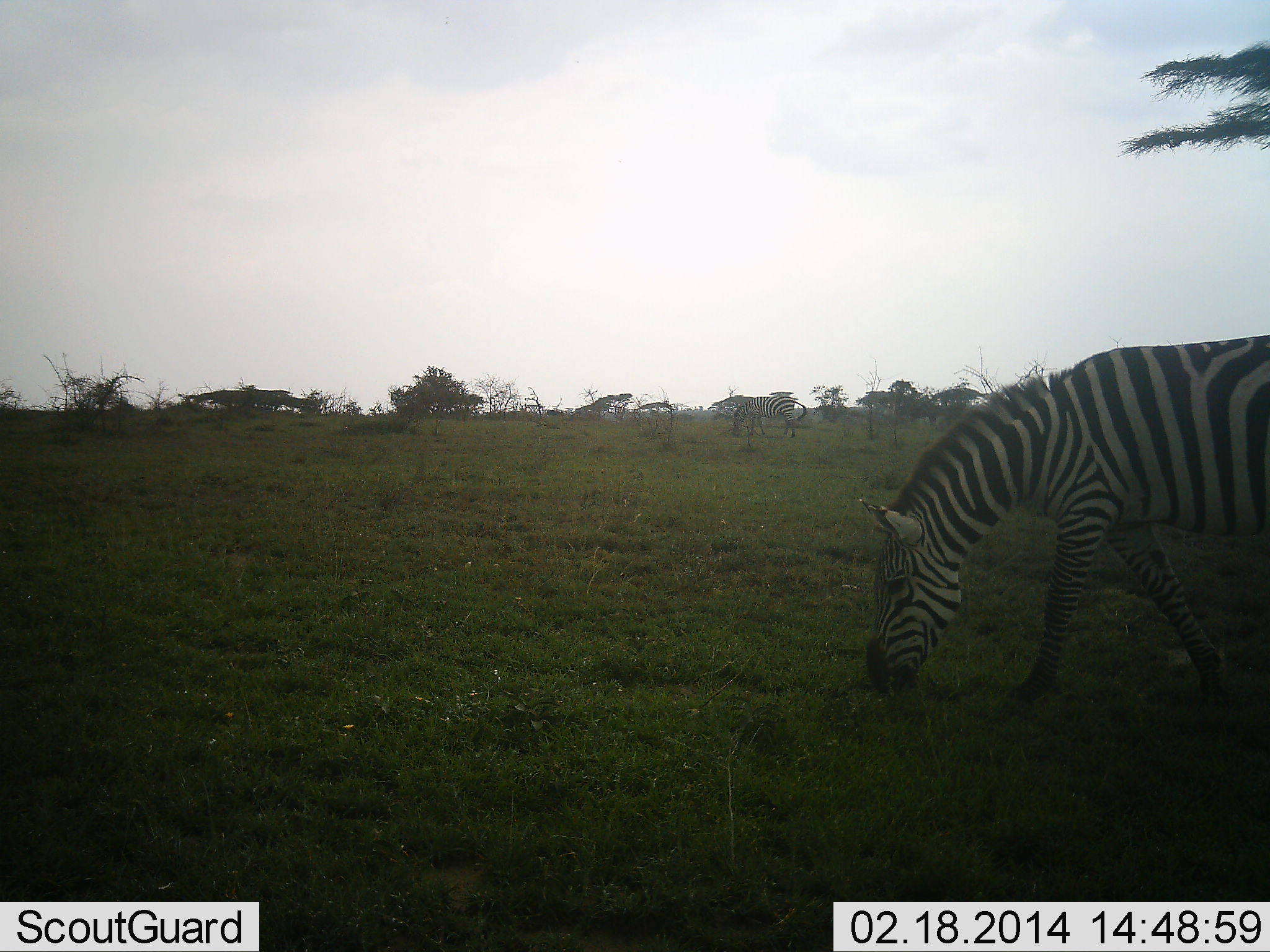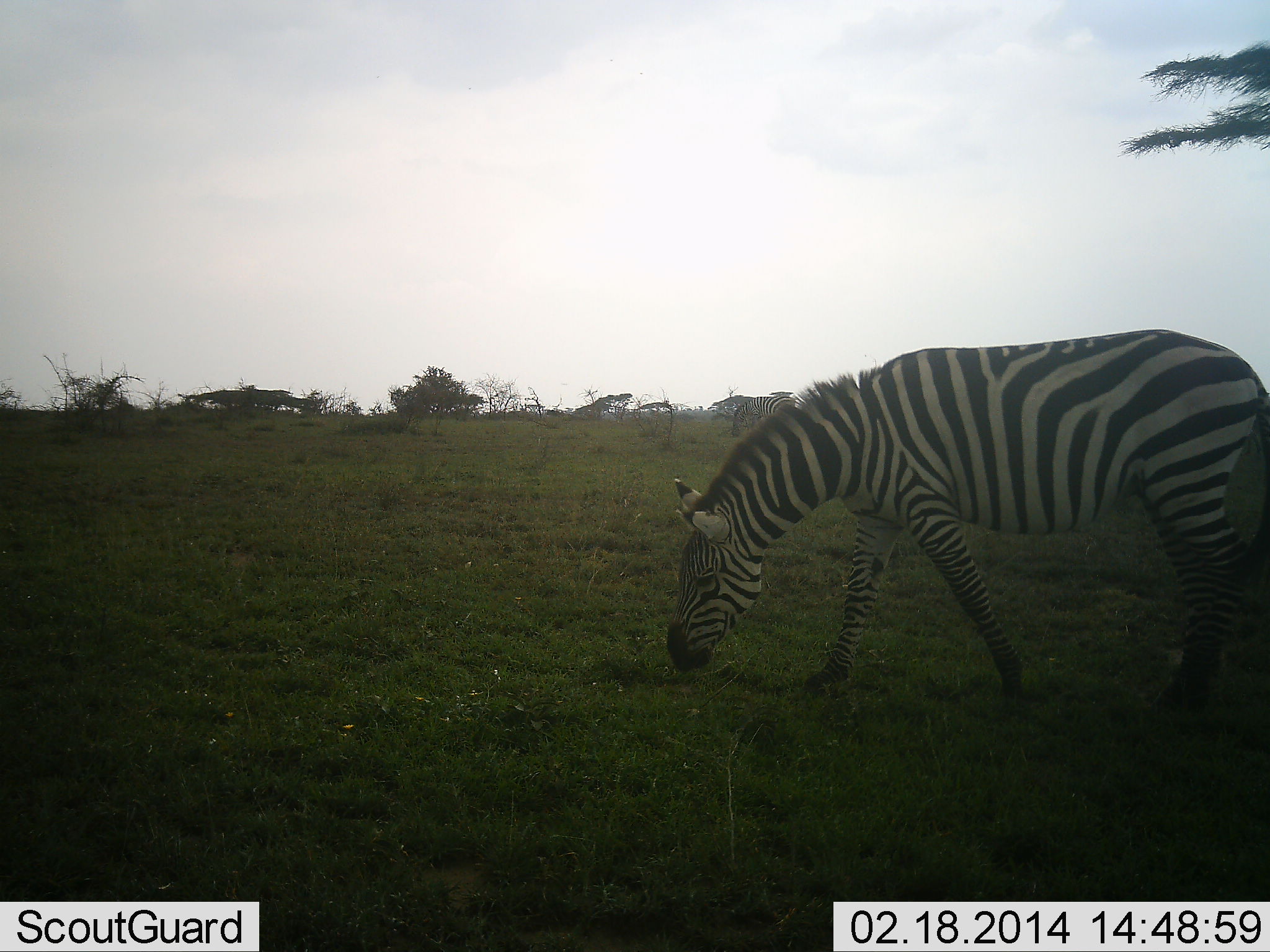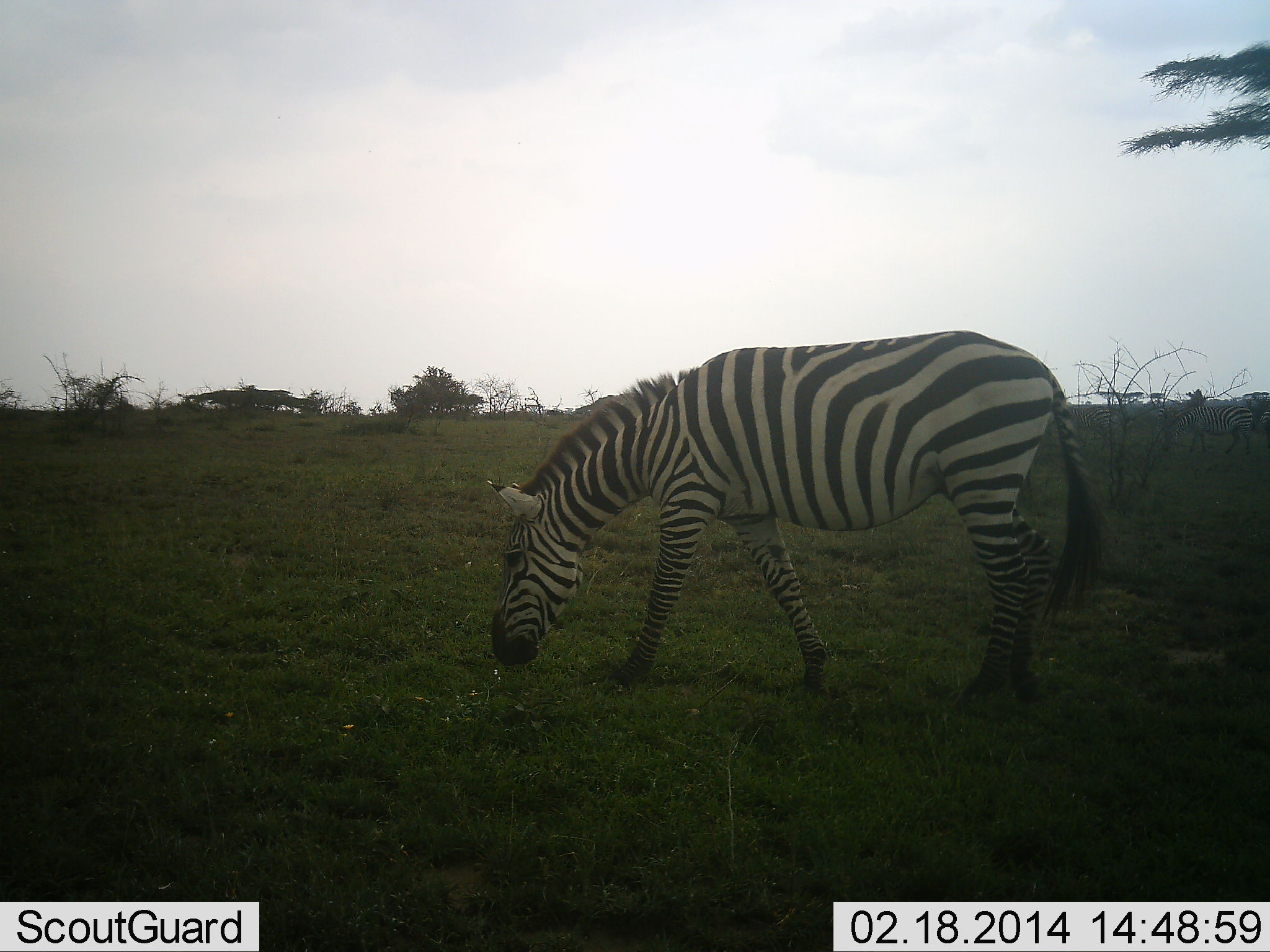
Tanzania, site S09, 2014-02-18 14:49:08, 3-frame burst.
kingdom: Animalia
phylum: Chordata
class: Mammalia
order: Perissodactyla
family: Equidae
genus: Equus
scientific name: Equus quagga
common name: plains zebra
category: zebra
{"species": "zebra (plains zebra) (Equus quagga)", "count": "1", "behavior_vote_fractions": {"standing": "0%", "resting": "0%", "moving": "70%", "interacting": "0%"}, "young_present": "0%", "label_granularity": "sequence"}